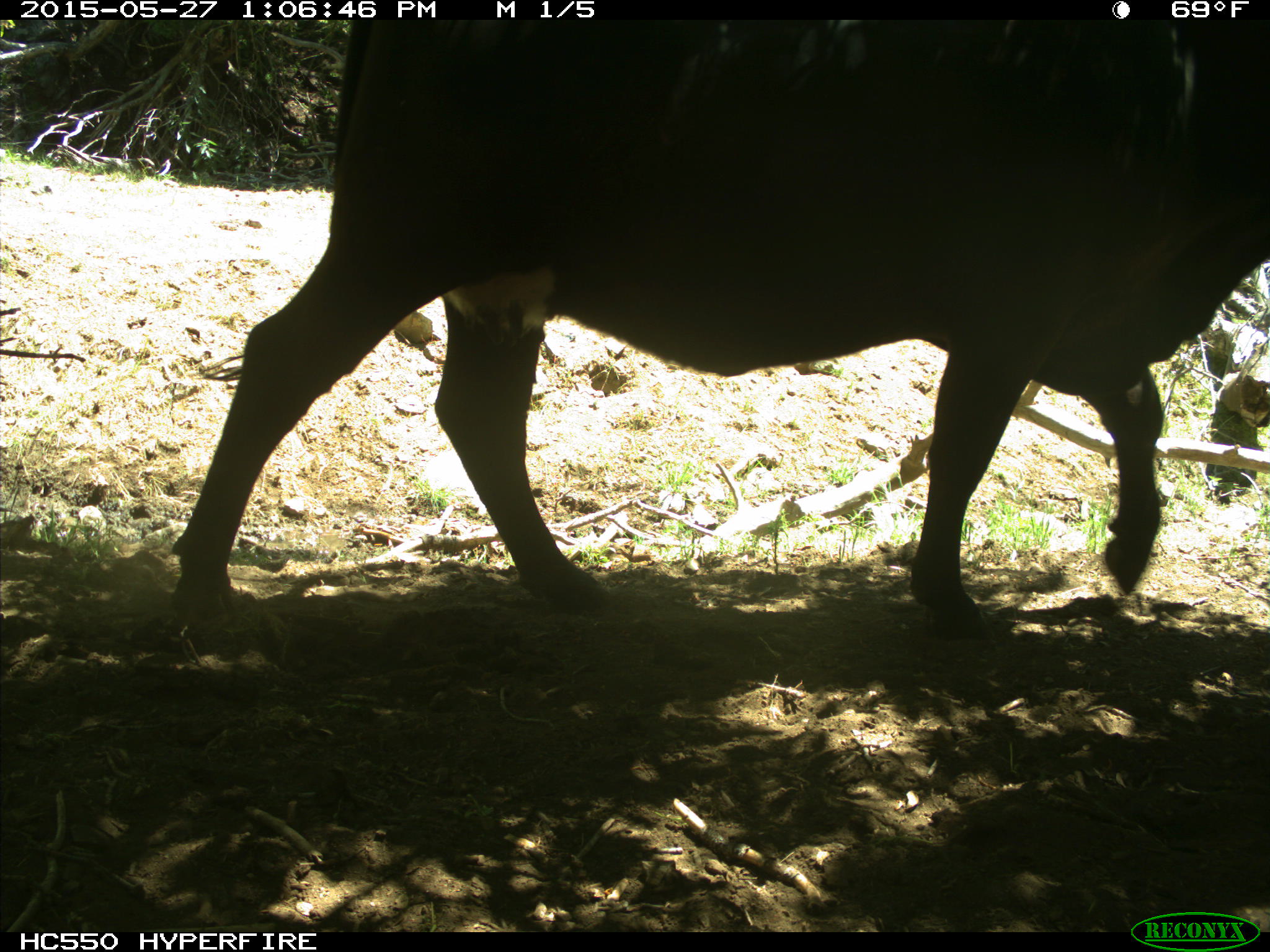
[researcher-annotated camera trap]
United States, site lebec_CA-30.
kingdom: Animalia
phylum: Chordata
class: Mammalia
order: Artiodactyla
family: Bovidae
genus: Bos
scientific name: Bos taurus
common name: domestic cow